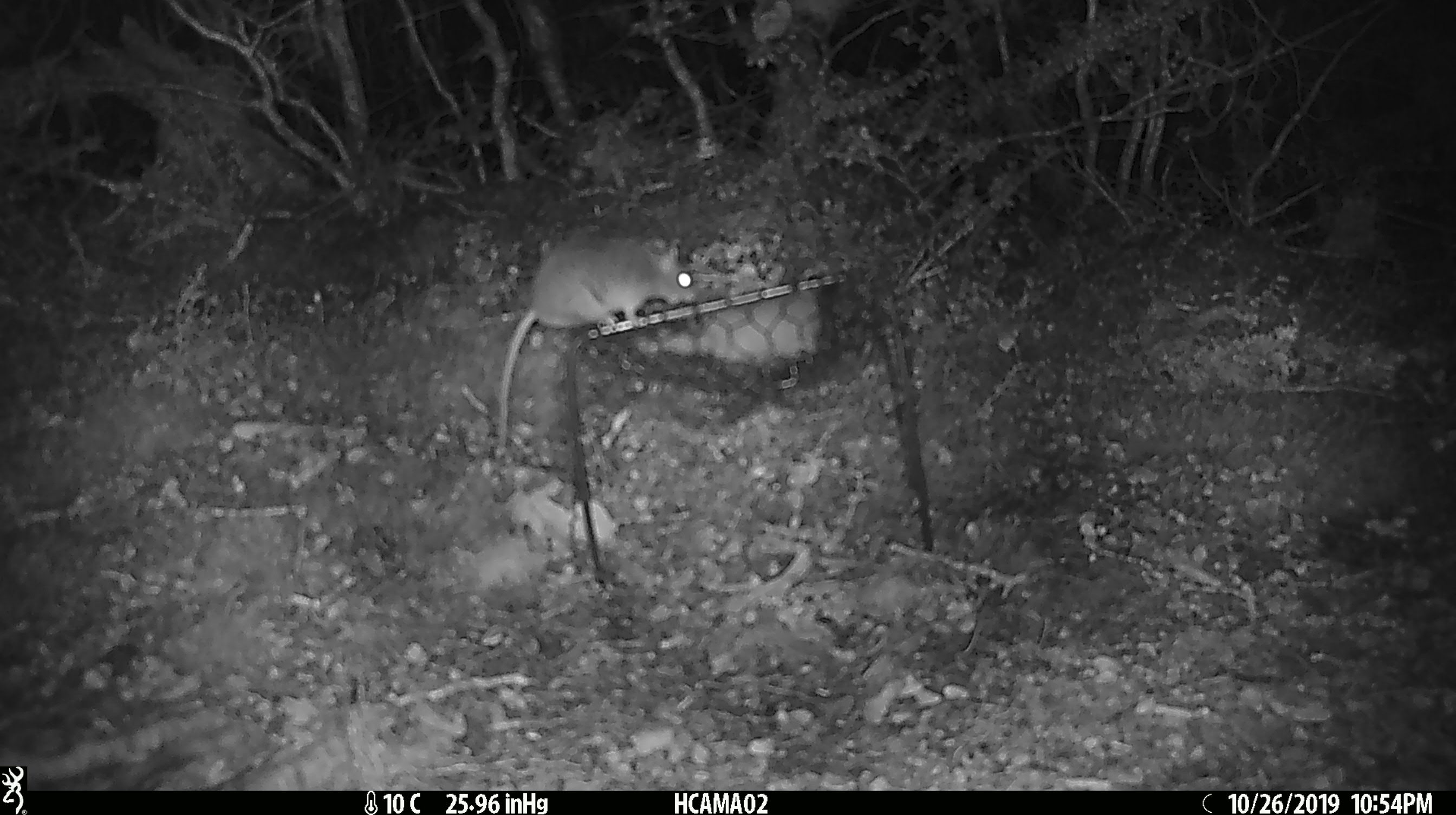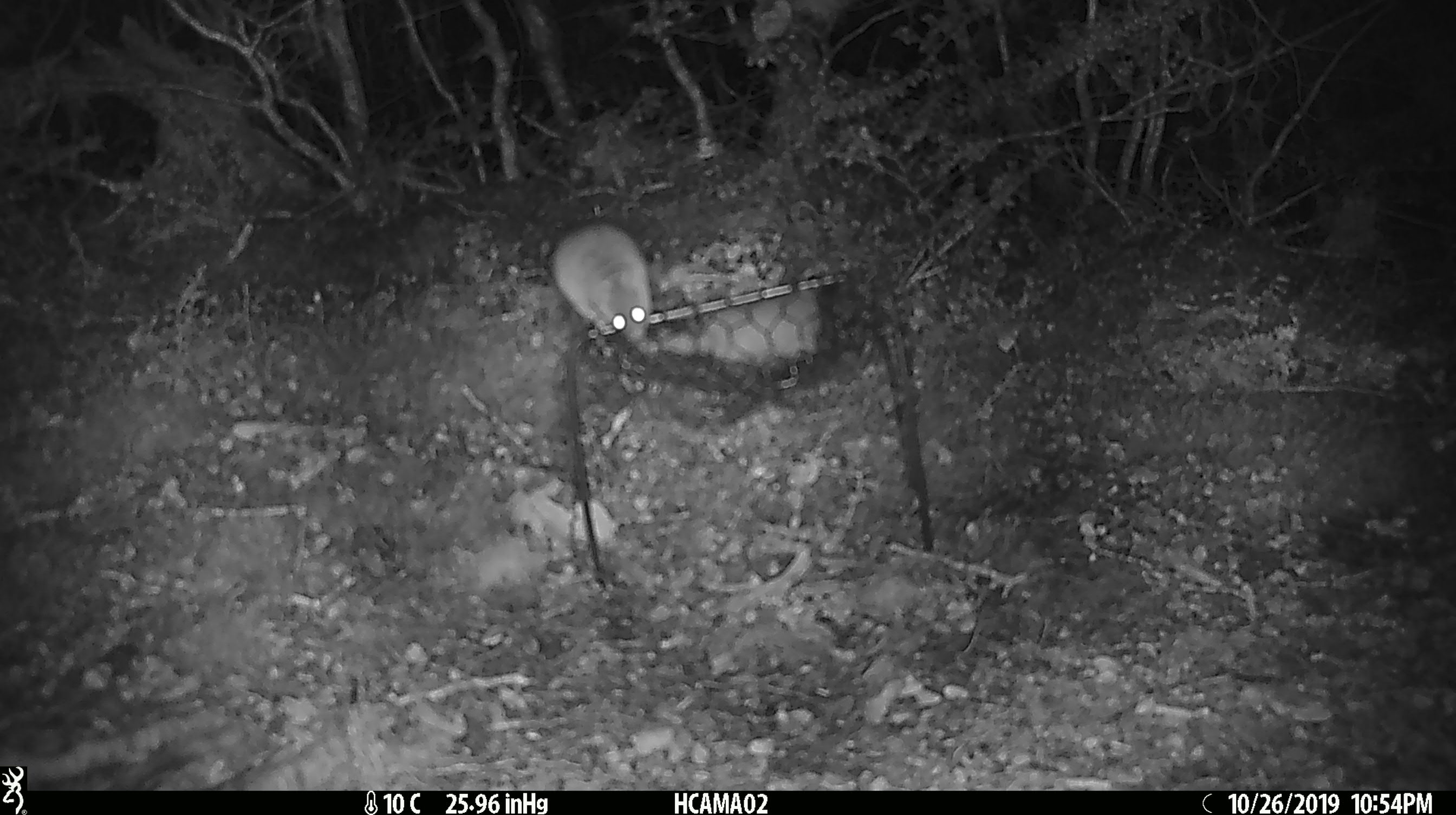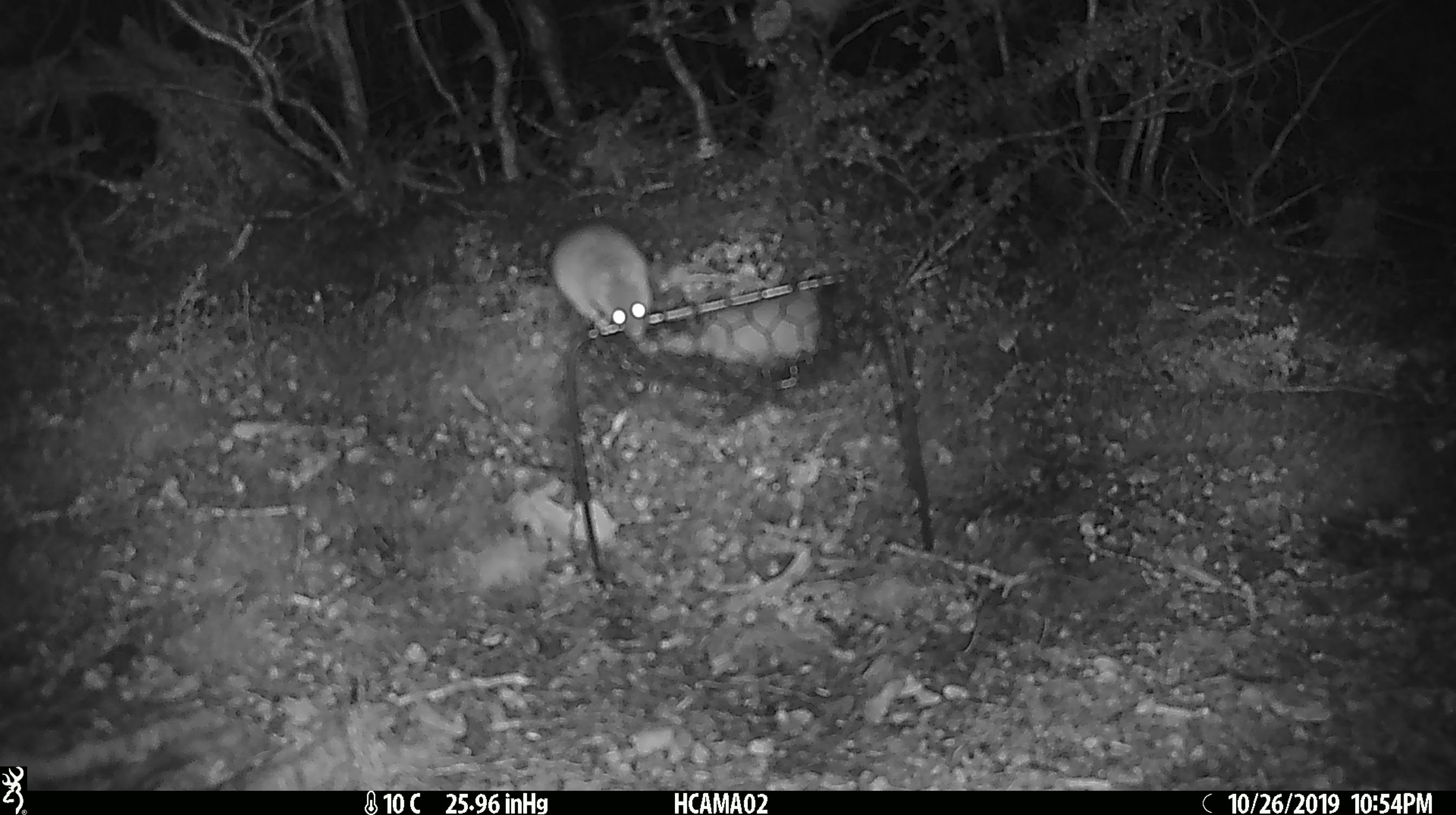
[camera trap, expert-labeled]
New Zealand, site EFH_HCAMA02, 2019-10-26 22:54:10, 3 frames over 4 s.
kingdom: Animalia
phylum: Chordata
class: Mammalia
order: Rodentia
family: Muridae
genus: Mus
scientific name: Mus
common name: mouse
Mouse (Mus).